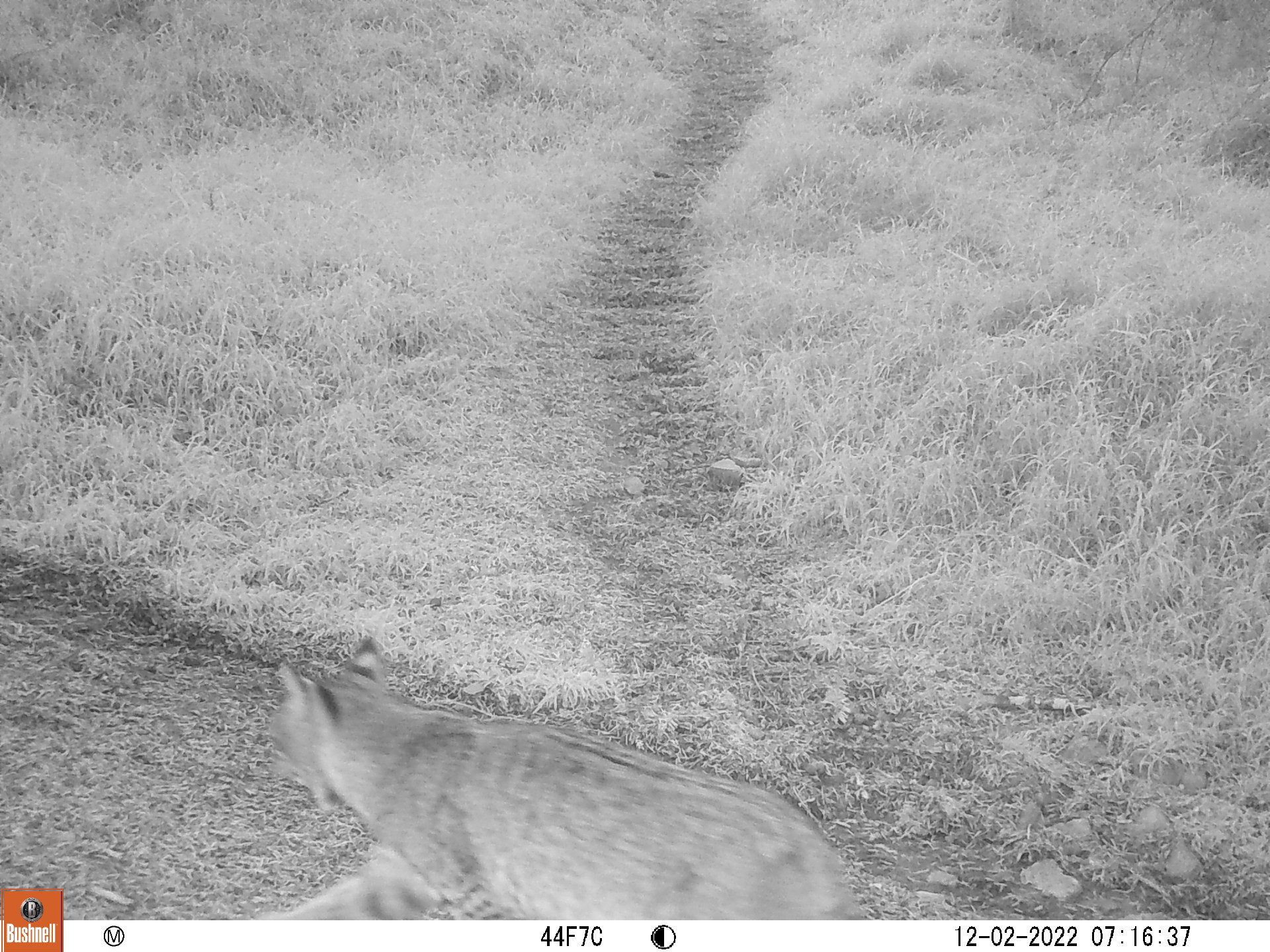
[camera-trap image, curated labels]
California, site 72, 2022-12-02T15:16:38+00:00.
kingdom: Animalia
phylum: Chordata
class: Mammalia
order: Carnivora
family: Felidae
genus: Lynx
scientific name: Lynx rufus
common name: bobcat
Bobcat (Lynx rufus).